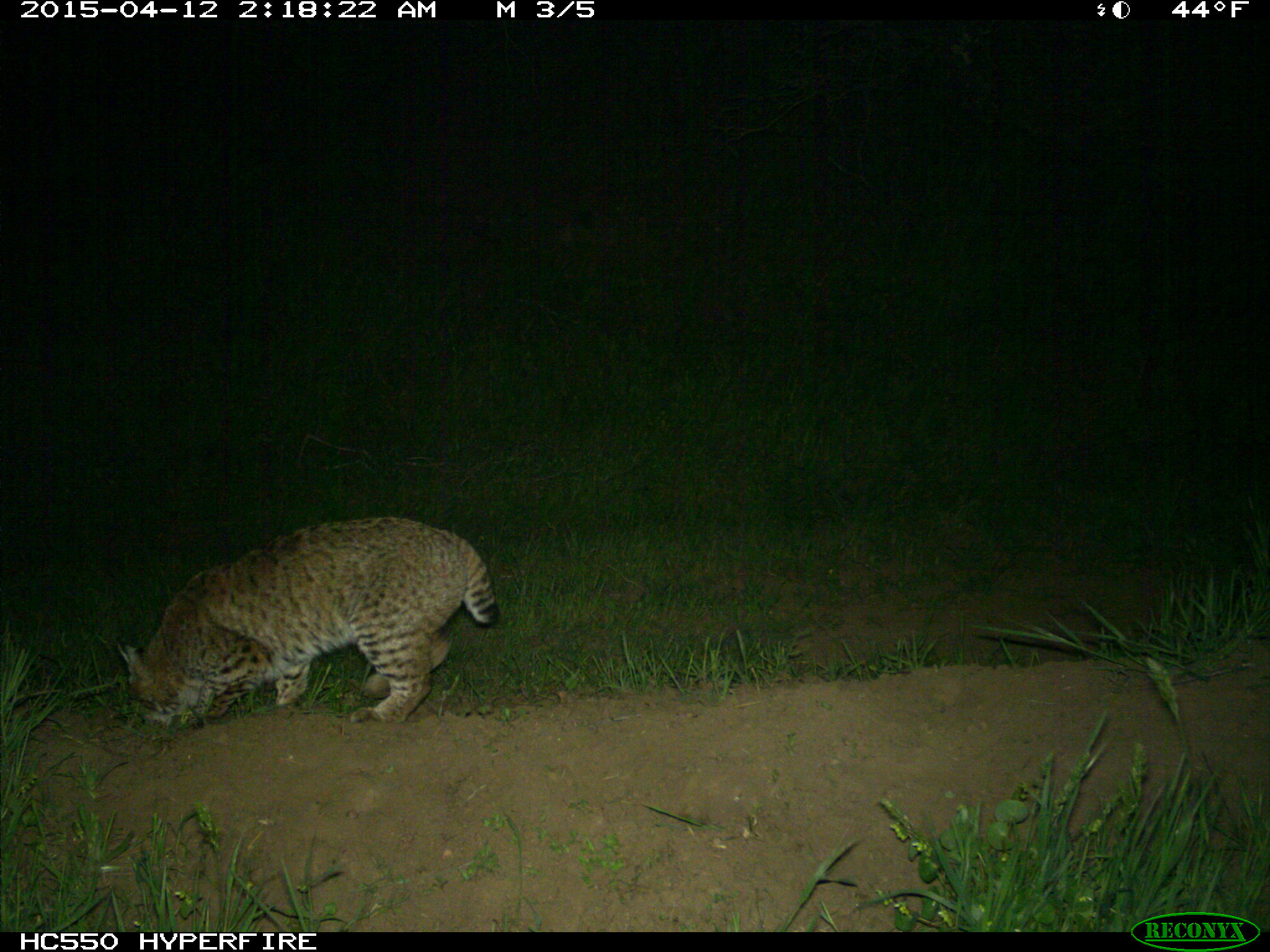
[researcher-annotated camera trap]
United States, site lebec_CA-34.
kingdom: Animalia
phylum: Chordata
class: Mammalia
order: Carnivora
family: Felidae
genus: Lynx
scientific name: Lynx rufus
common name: bobcat